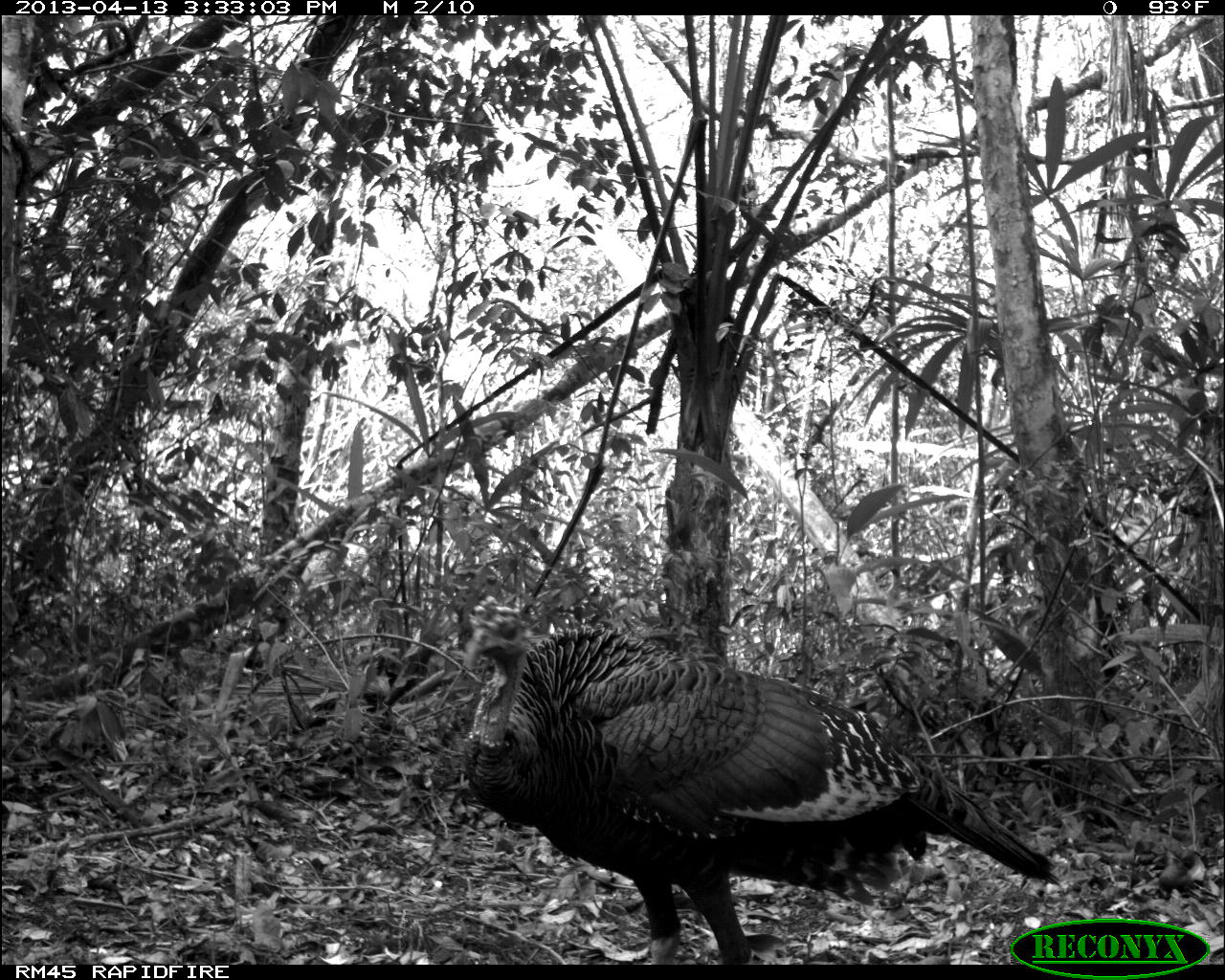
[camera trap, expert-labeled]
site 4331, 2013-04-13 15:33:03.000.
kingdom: Animalia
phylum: Chordata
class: Aves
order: Galliformes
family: Phasianidae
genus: Meleagris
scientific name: Meleagris ocellata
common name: ocellated turkey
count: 1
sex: male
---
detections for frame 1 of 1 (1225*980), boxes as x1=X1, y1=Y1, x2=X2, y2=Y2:
meleagris ocellata: x1=458, y1=593, x2=1061, y2=964